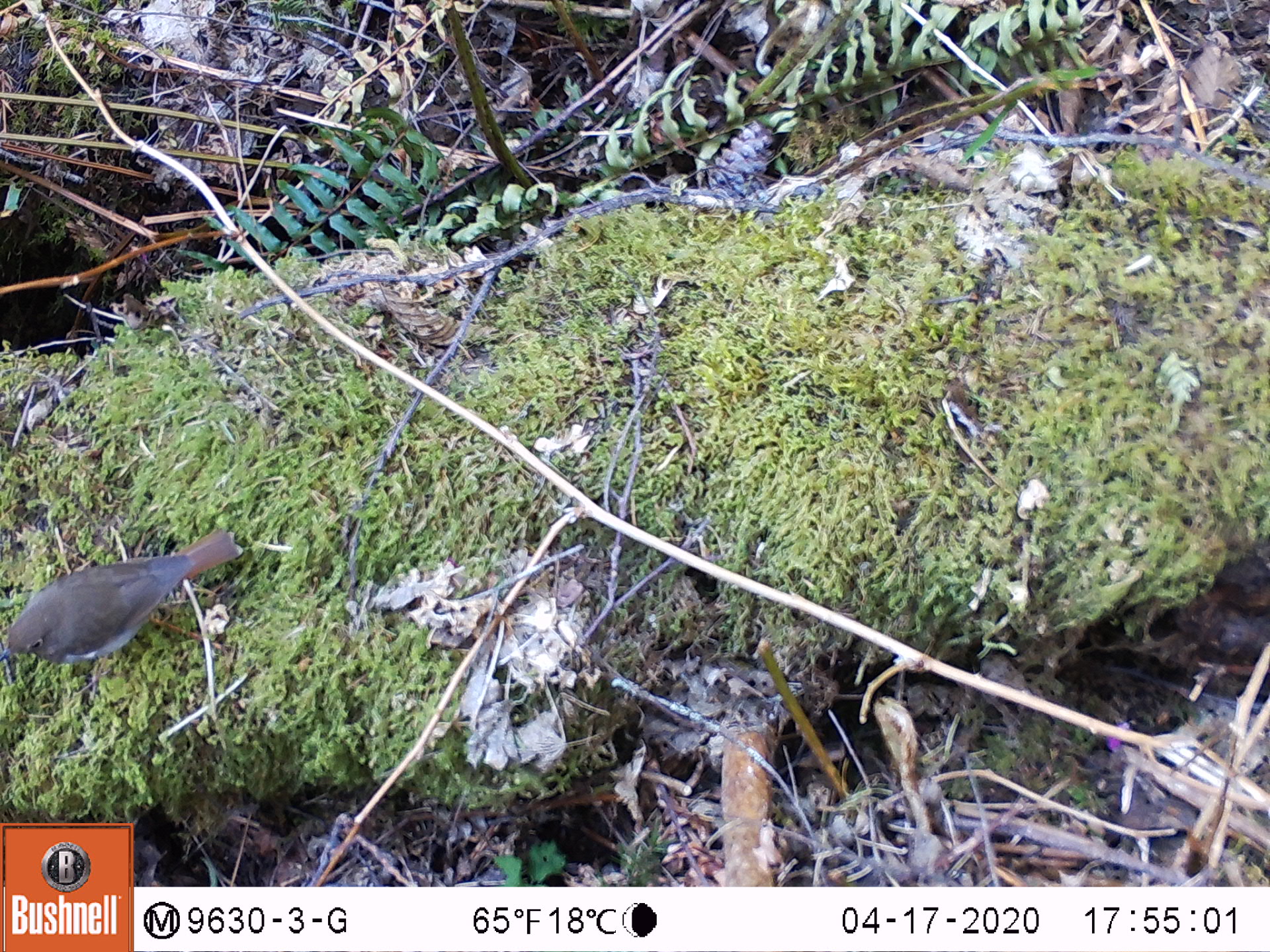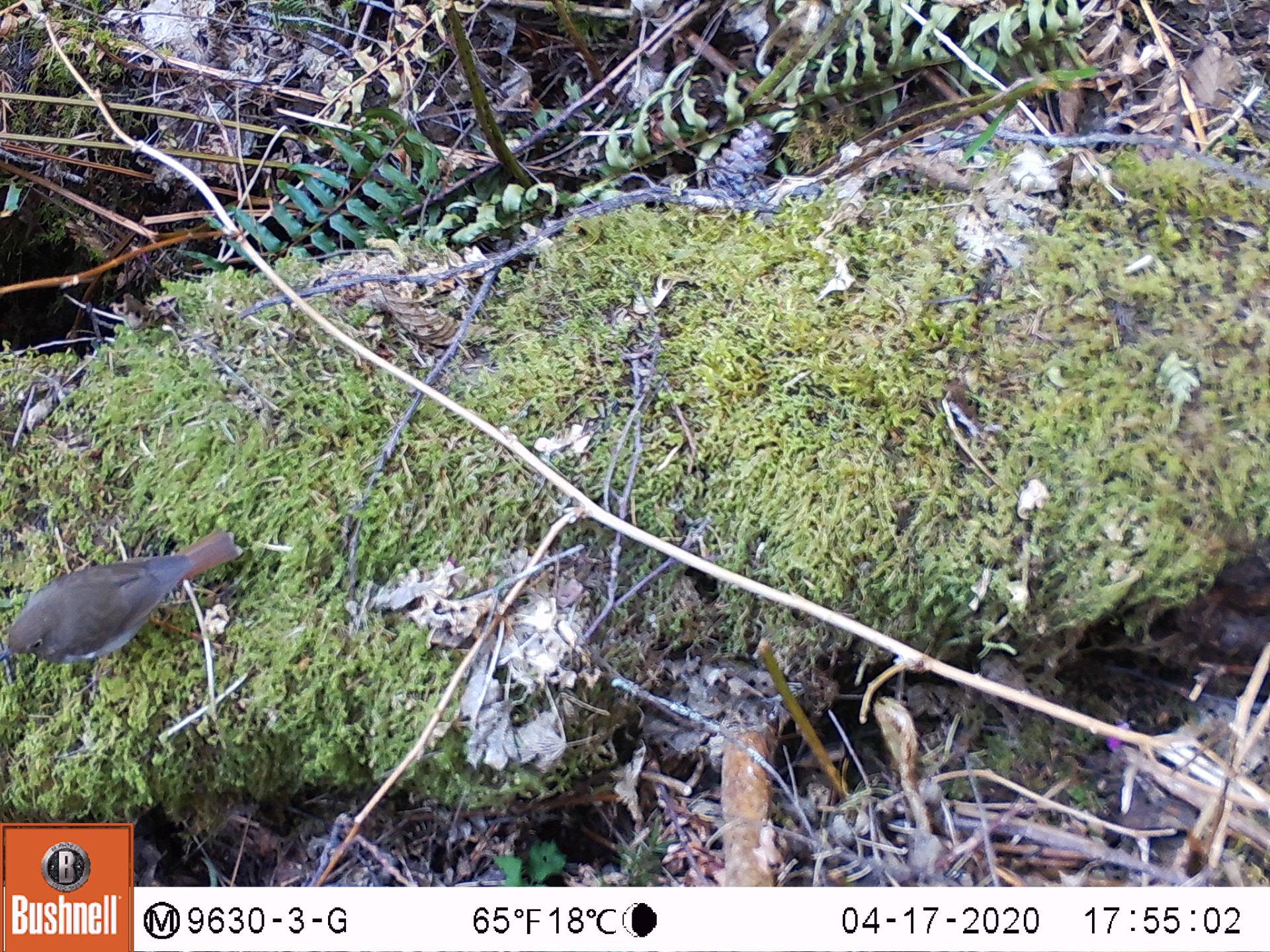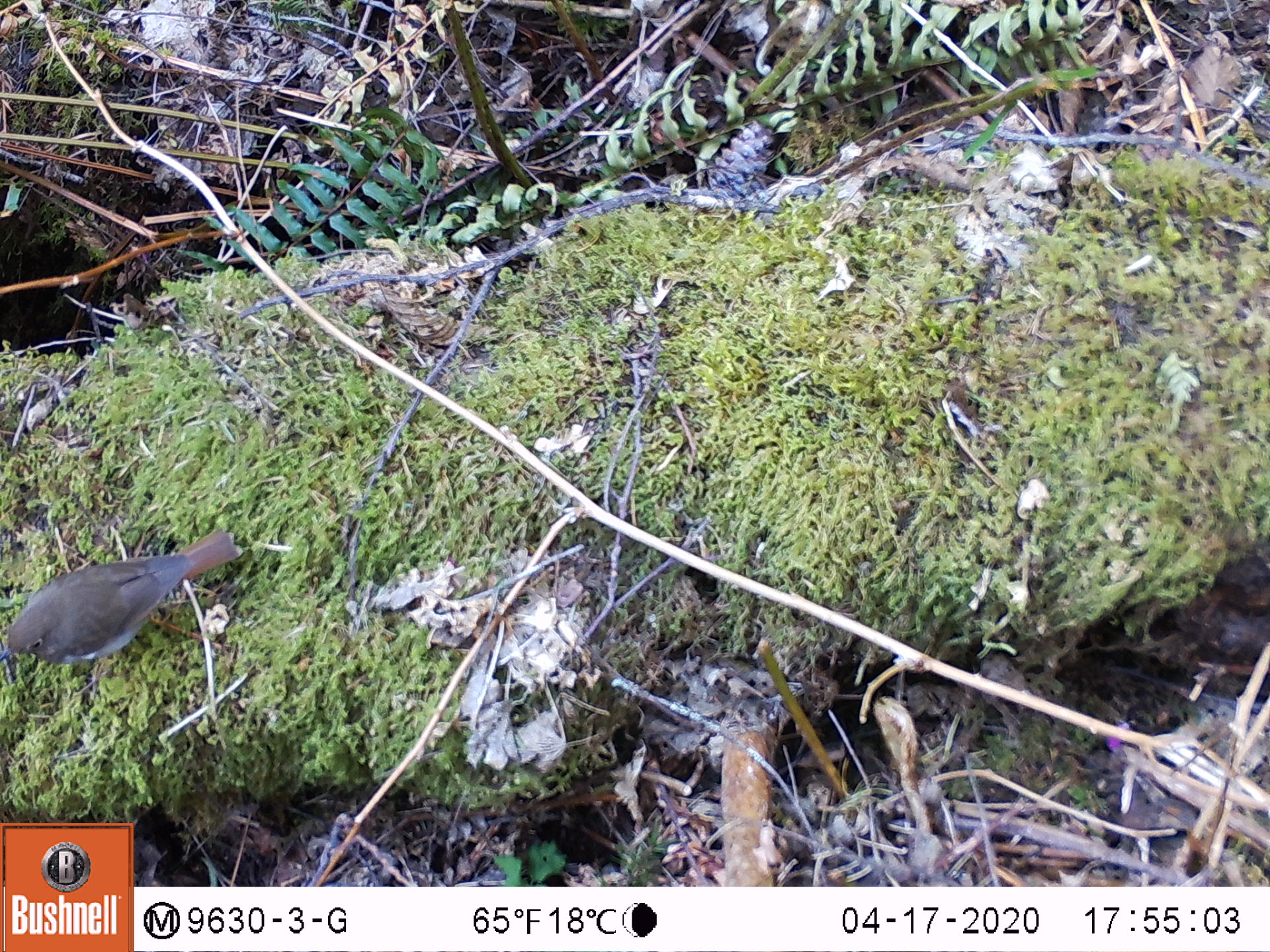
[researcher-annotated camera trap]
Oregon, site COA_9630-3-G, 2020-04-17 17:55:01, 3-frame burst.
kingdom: Animalia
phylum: Chordata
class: Aves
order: Passeriformes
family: Turdidae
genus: Catharus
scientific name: Catharus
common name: brown thrushes and nightingale-thrushes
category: catharus species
Catharus species (brown thrushes and nightingale-thrushes) (Catharus).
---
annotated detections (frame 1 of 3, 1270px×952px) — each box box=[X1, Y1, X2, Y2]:
catharus species: box=[1, 529, 238, 665]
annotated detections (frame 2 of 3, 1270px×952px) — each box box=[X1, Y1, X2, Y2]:
catharus species: box=[2, 525, 243, 670]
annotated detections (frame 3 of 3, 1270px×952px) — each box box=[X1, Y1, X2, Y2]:
catharus species: box=[9, 530, 245, 667]